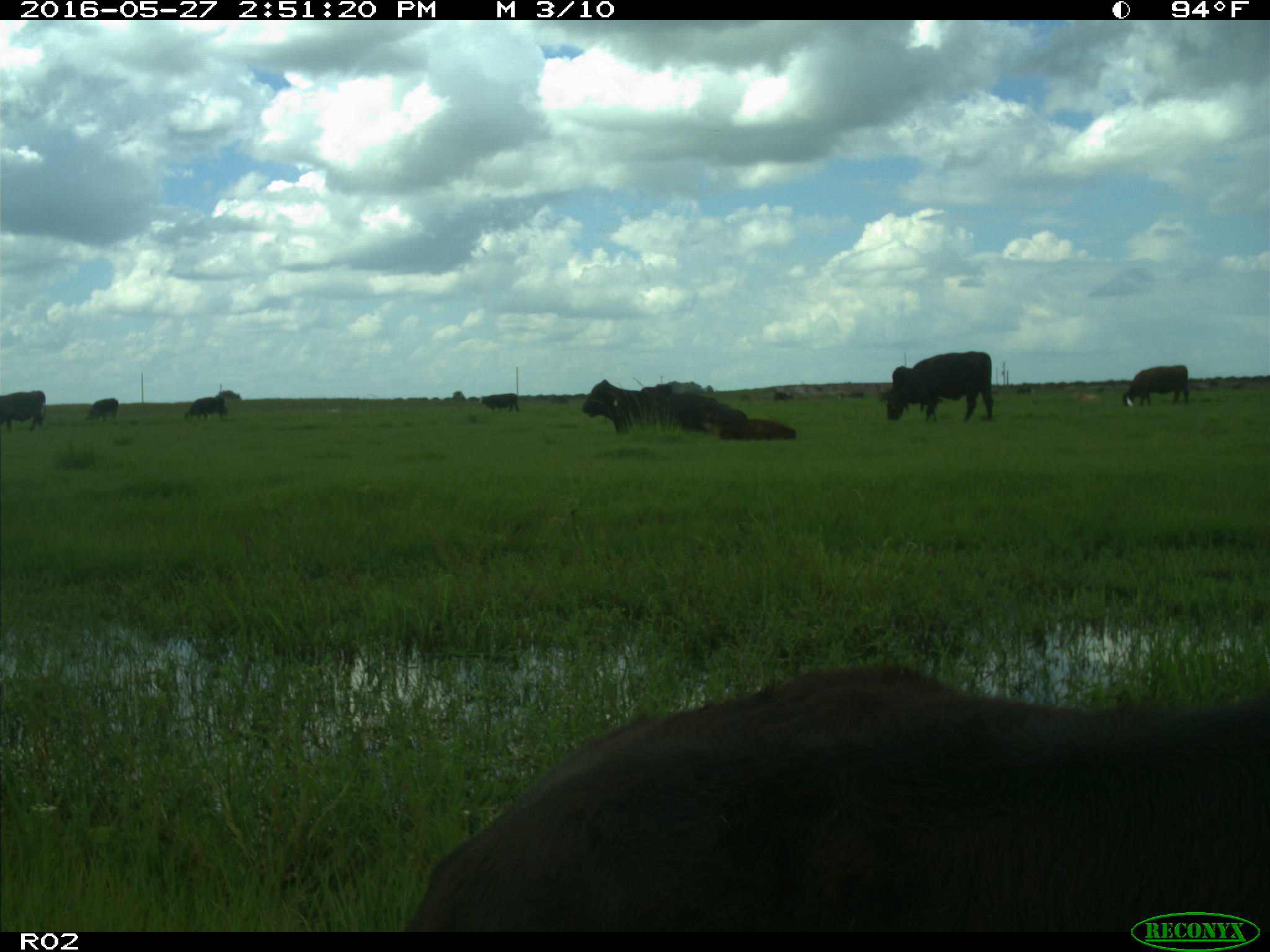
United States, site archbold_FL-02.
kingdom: Animalia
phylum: Chordata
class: Mammalia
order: Artiodactyla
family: Bovidae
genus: Bos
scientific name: Bos taurus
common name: domestic cow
Bos taurus (domestic cow).